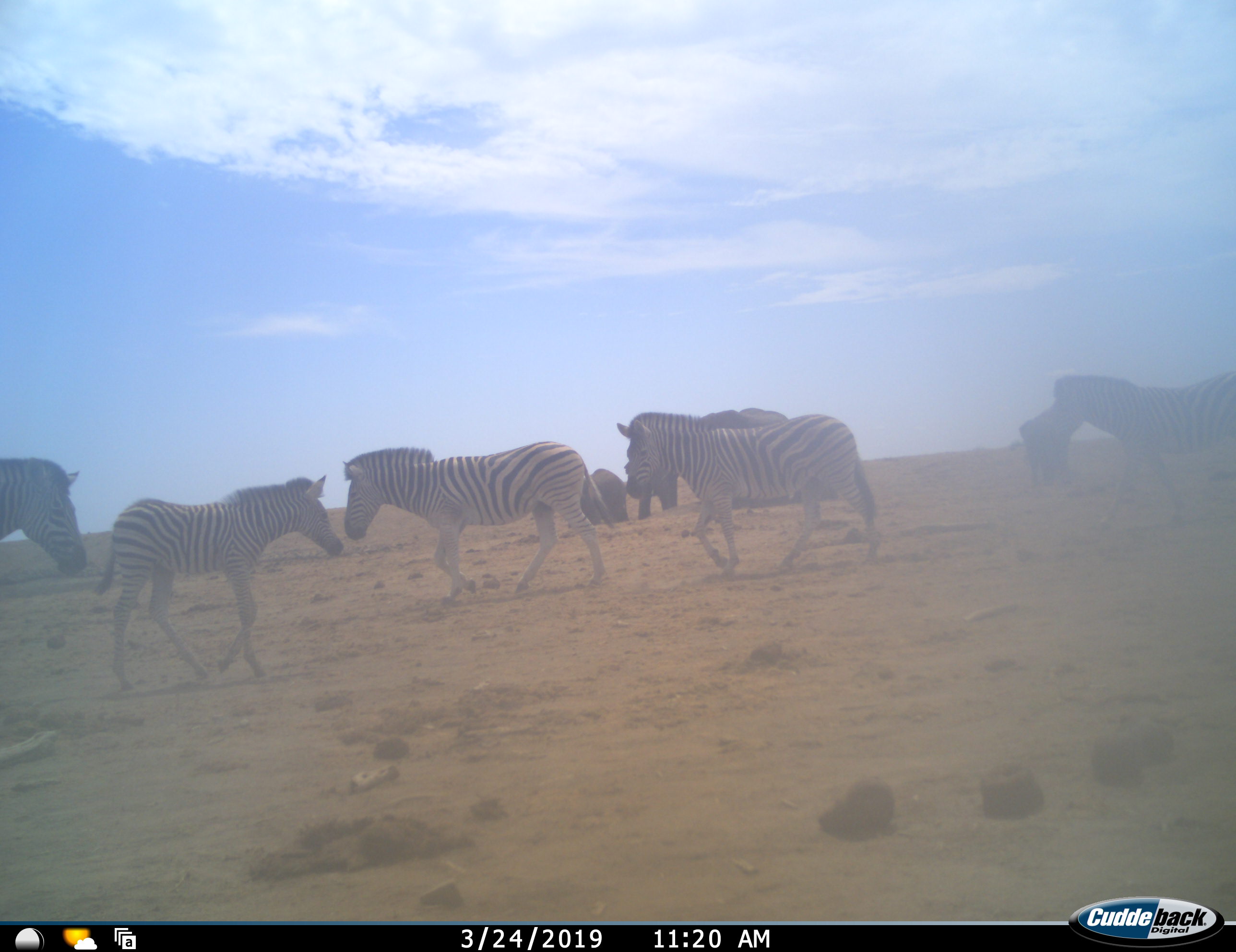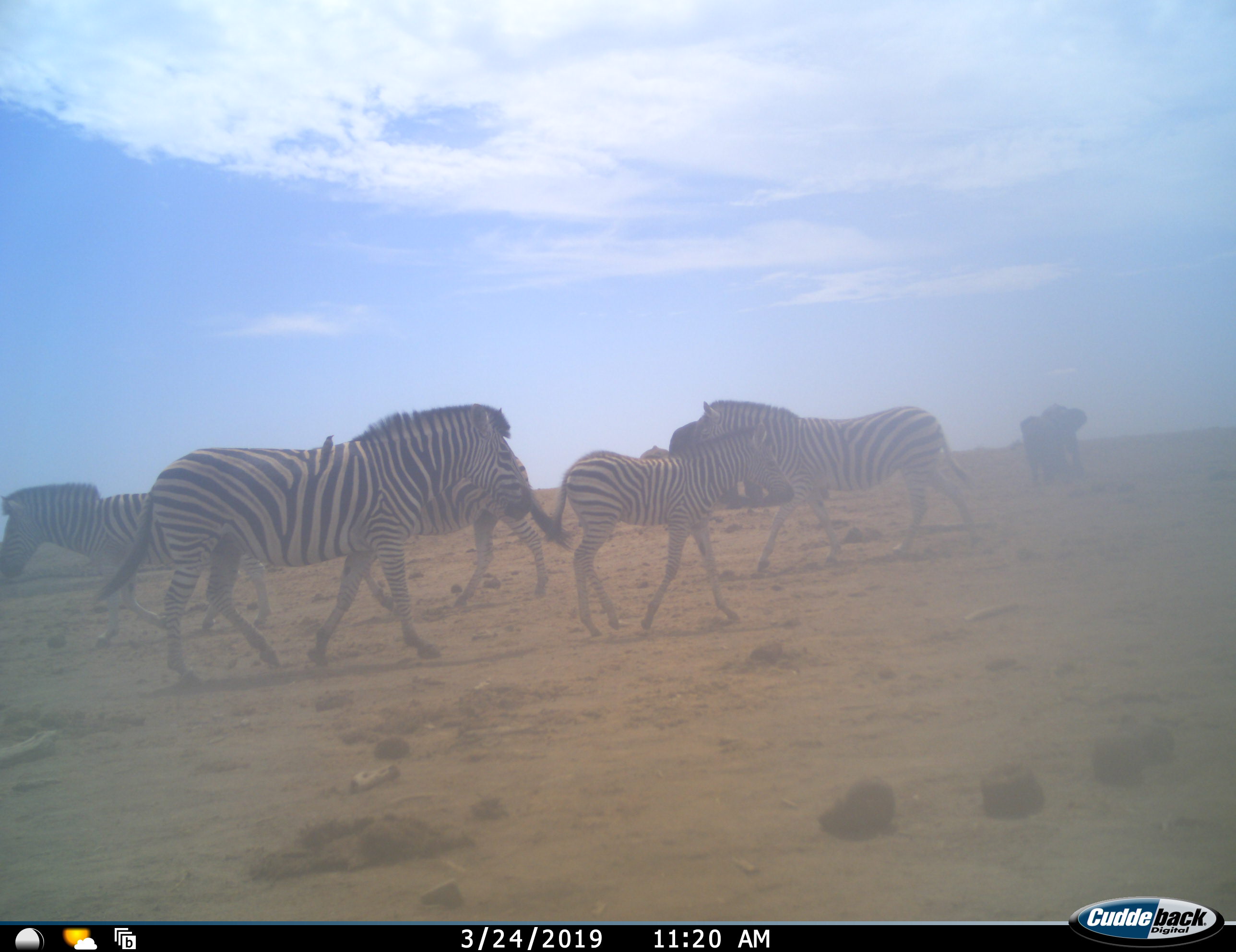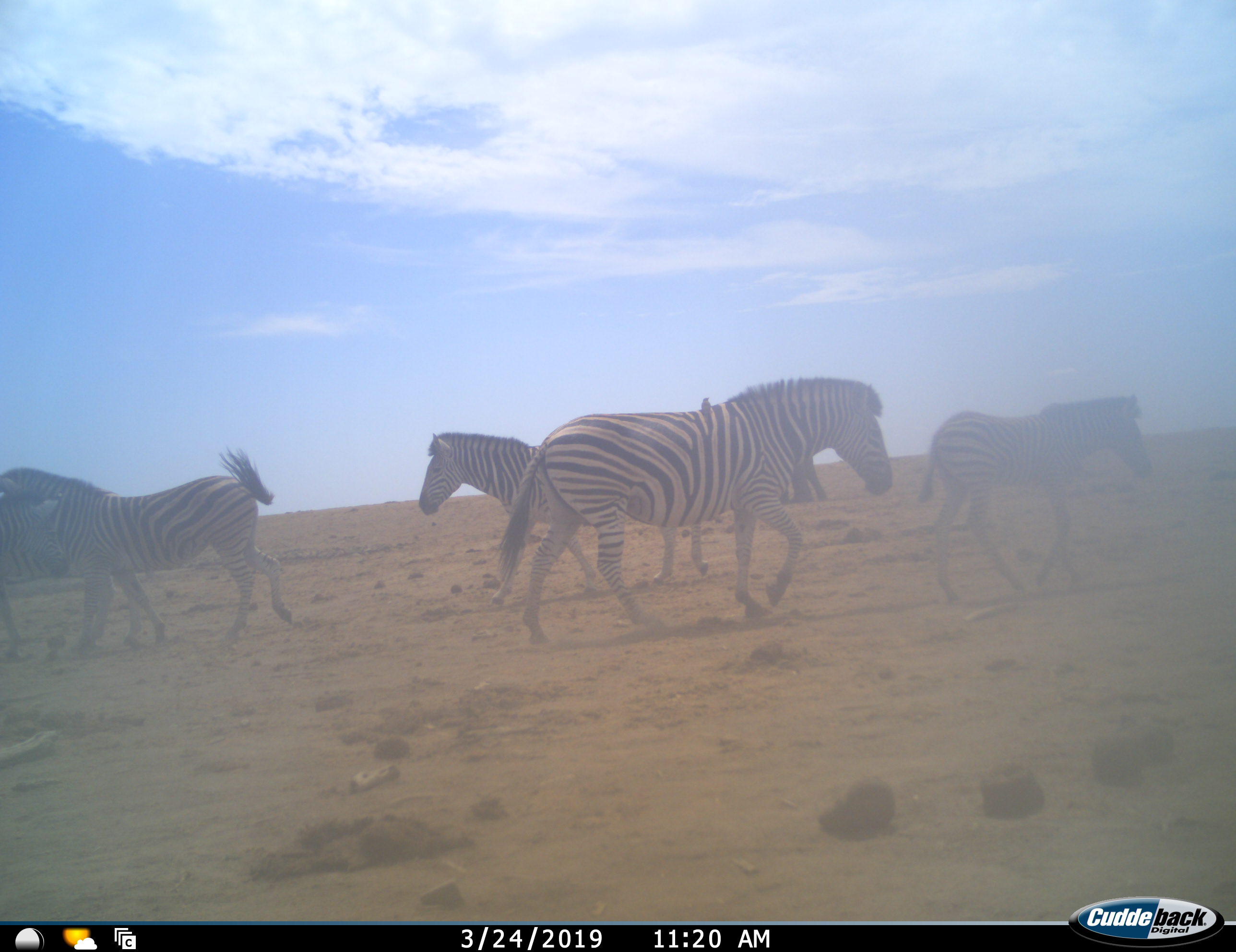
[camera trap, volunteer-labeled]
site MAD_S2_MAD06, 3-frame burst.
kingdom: Animalia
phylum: Chordata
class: Mammalia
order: Proboscidea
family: Elephantidae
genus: Loxodonta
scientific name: Loxodonta africana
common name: african bush elephant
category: elephant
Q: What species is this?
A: Elephant (african bush elephant) (Loxodonta africana).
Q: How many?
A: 3.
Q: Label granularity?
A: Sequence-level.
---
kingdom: Animalia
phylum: Chordata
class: Mammalia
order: Perissodactyla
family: Equidae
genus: Equus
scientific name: Equus quagga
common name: plains zebra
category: zebraplains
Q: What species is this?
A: Zebraplains (plains zebra) (Equus quagga).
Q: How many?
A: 5.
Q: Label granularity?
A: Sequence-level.